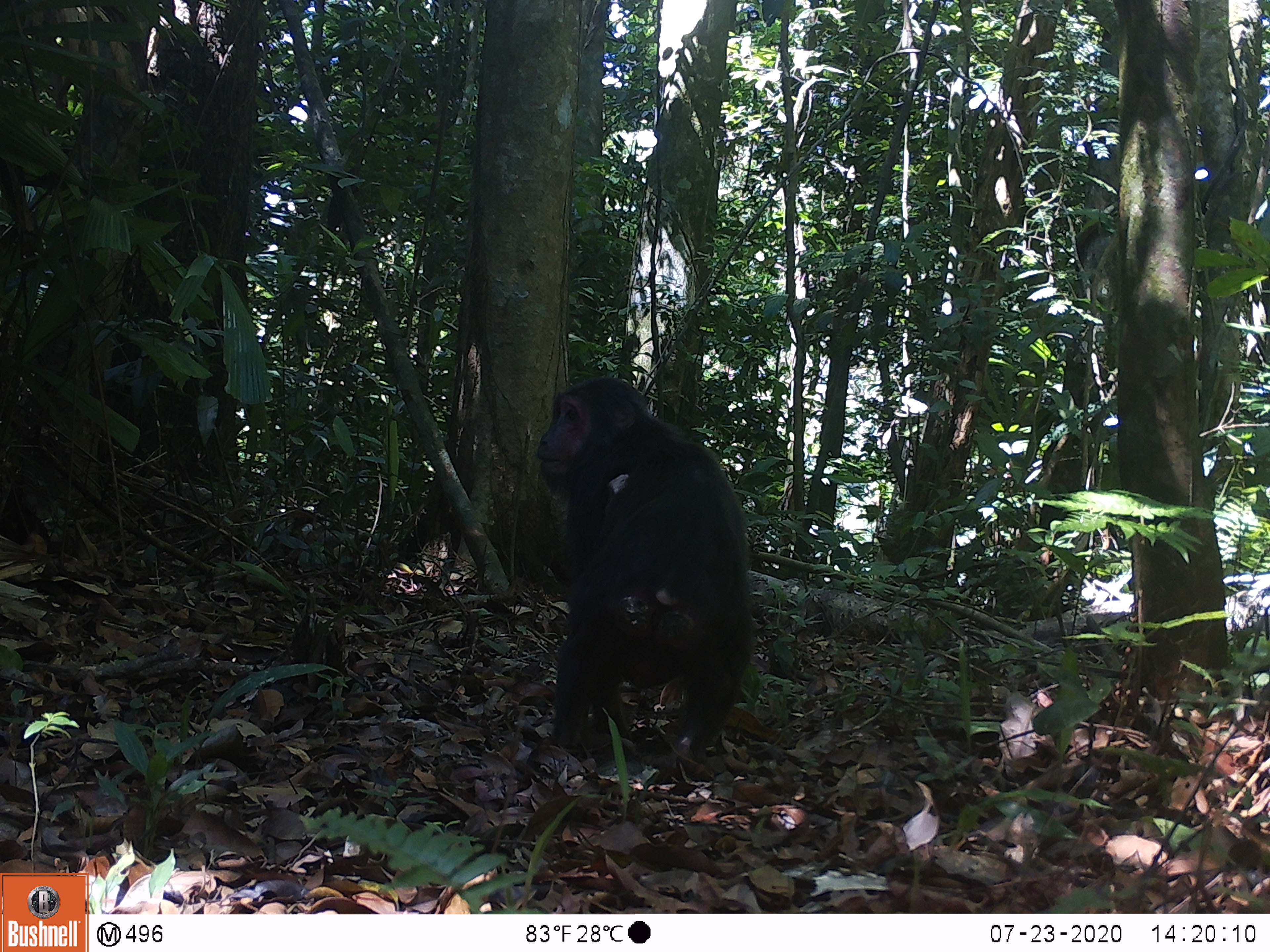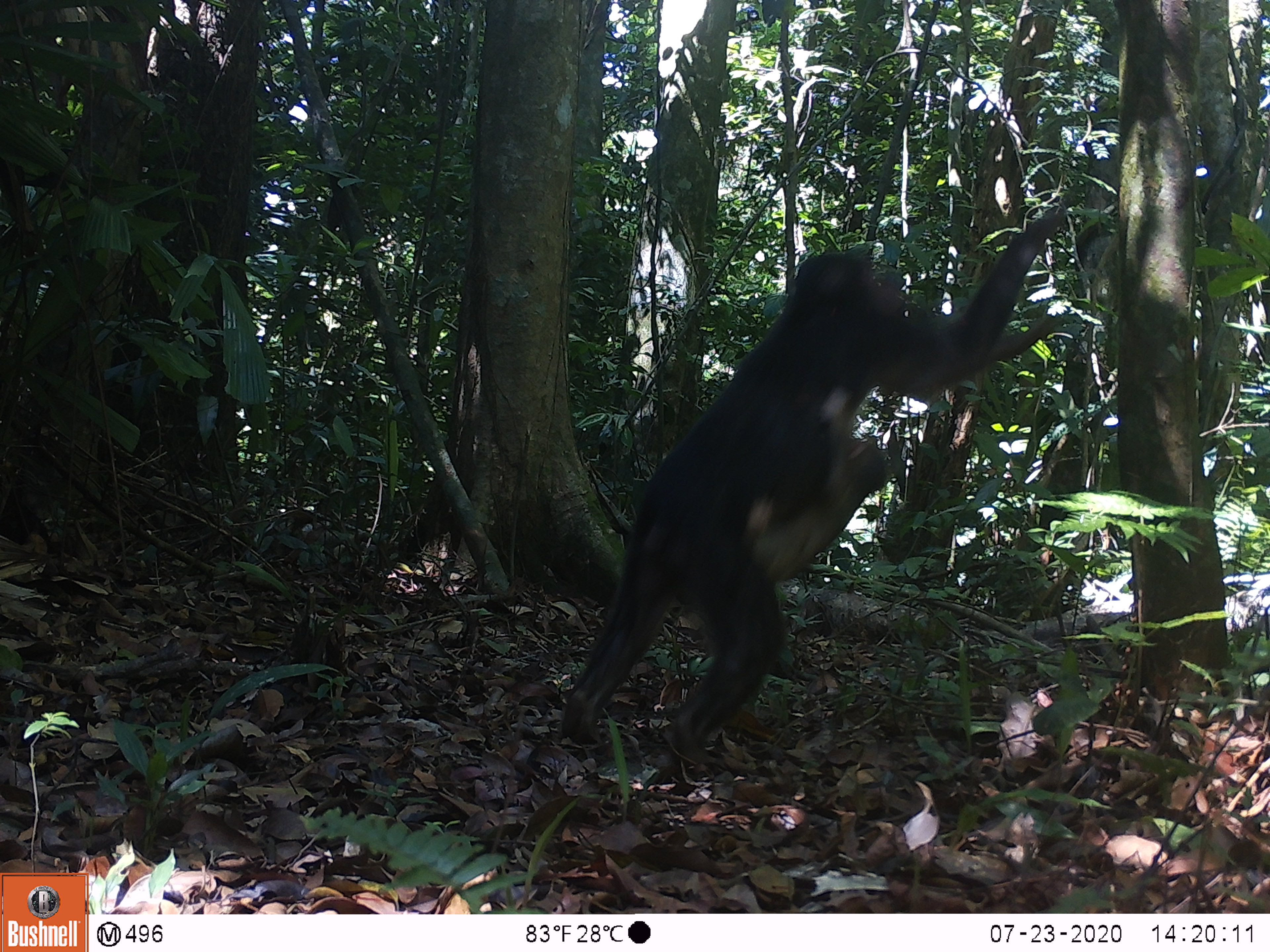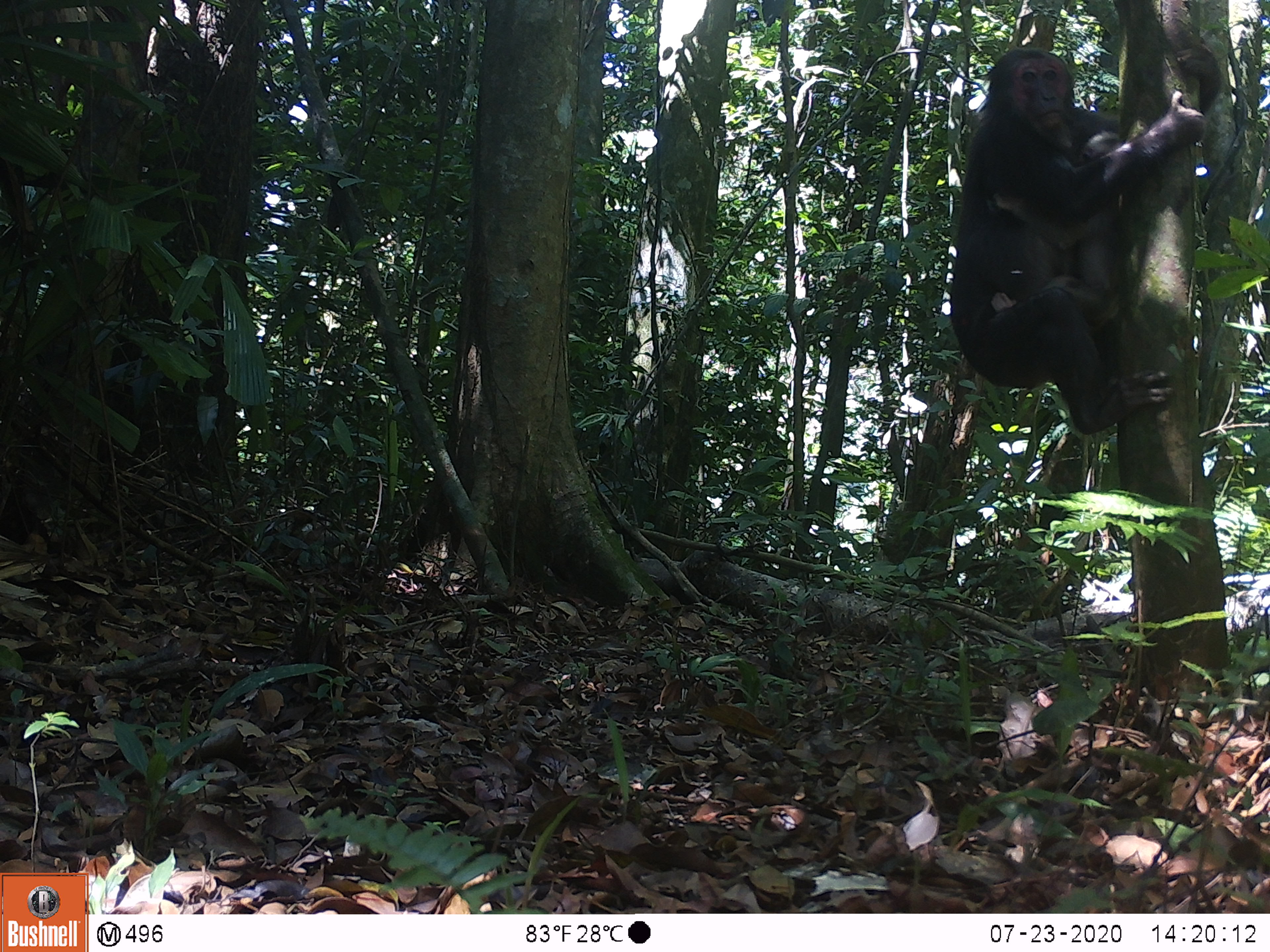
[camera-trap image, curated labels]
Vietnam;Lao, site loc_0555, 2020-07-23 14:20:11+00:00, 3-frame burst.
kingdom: Animalia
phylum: Chordata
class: Mammalia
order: Primates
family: Cercopithecidae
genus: Macaca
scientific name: Macaca arctoides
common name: stump-tailed macaque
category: stump tailed macaque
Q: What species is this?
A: Stump tailed macaque (stump-tailed macaque) (Macaca arctoides).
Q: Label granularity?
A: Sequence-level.